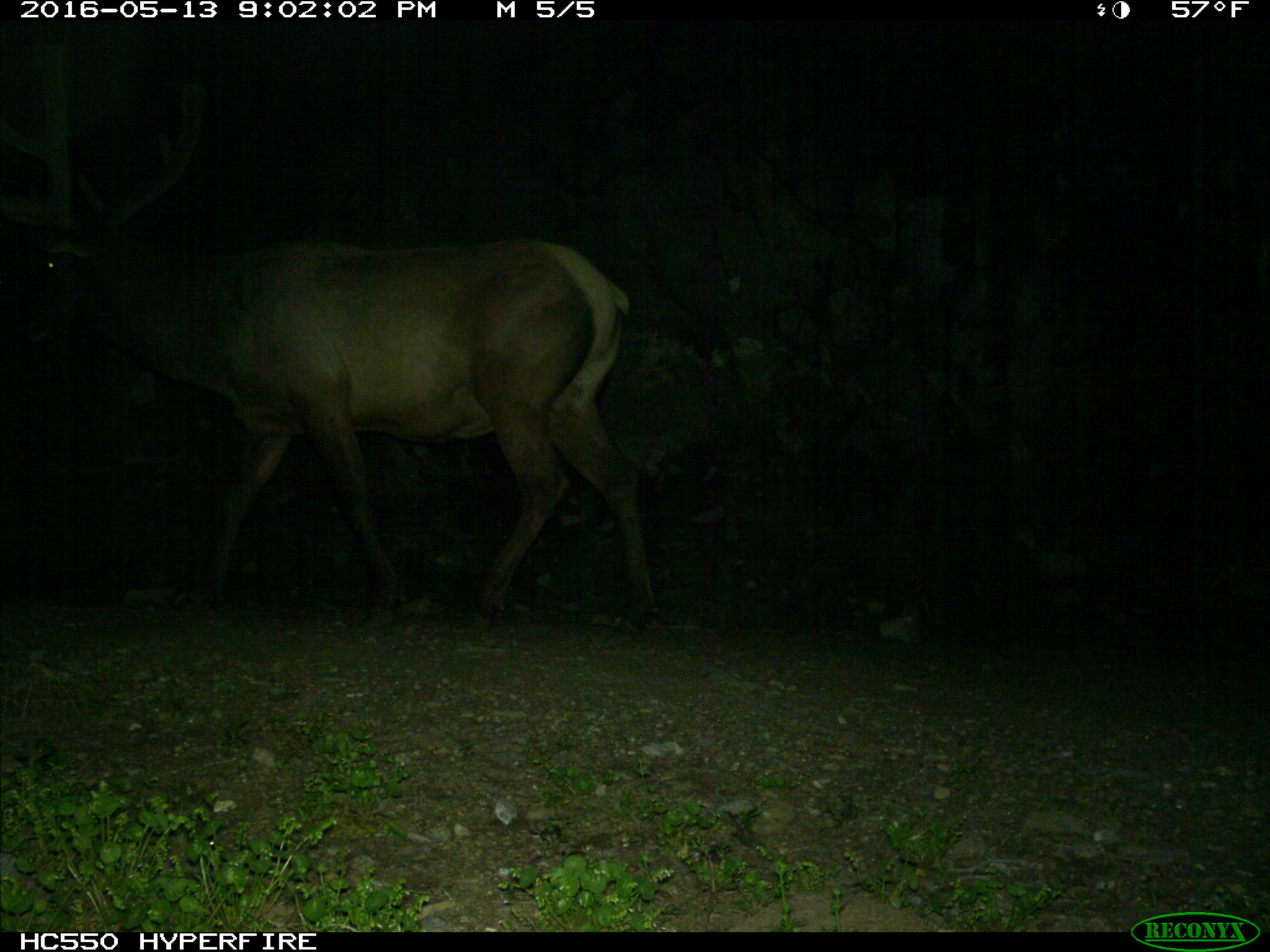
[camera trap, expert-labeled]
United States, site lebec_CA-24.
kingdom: Animalia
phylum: Chordata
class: Mammalia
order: Artiodactyla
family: Cervidae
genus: Cervus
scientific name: Cervus canadensis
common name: elk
Cervus canadensis (elk).